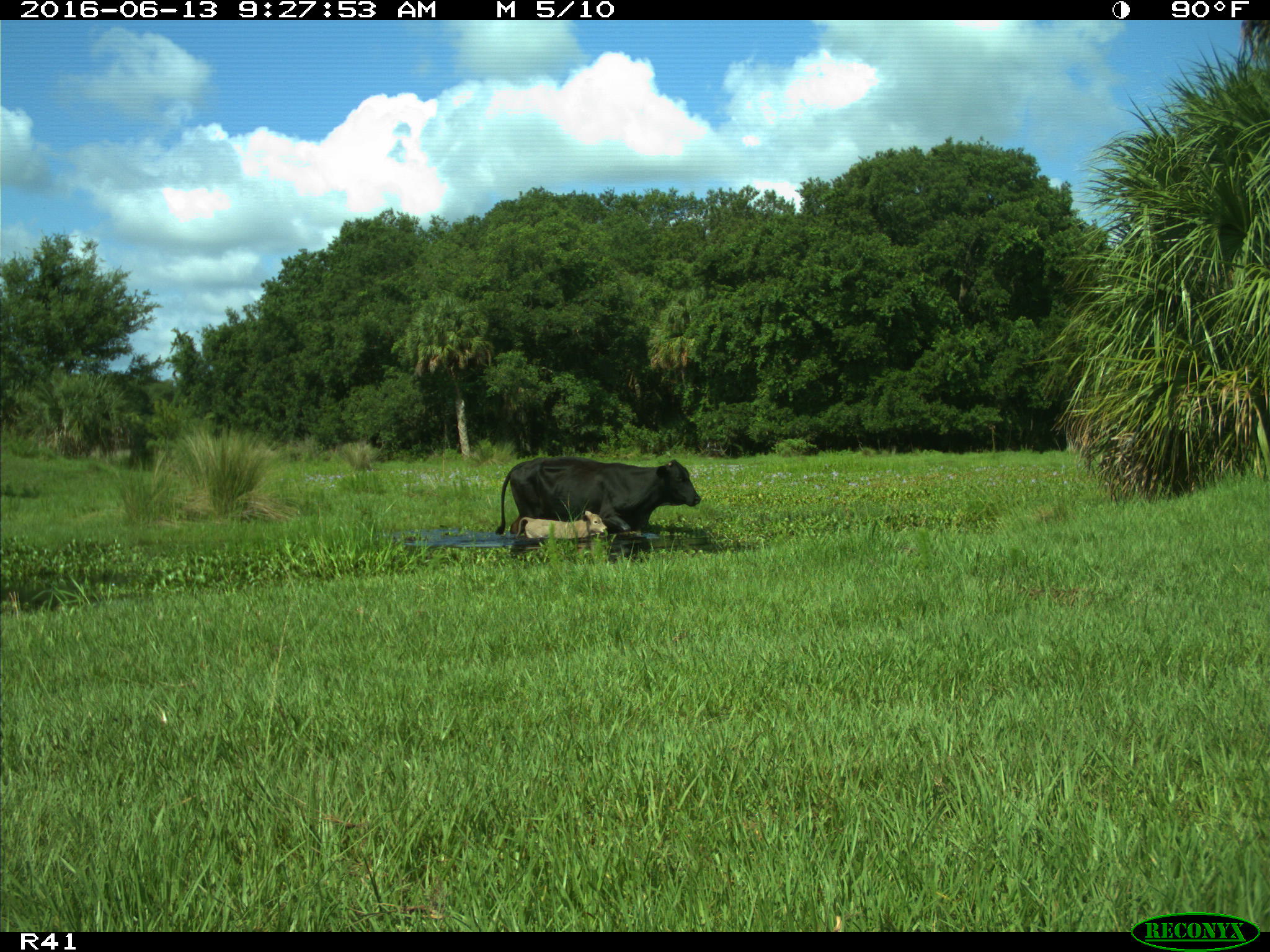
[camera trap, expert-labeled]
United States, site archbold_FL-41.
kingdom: Animalia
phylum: Chordata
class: Mammalia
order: Artiodactyla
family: Bovidae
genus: Bos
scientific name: Bos taurus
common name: domestic cow